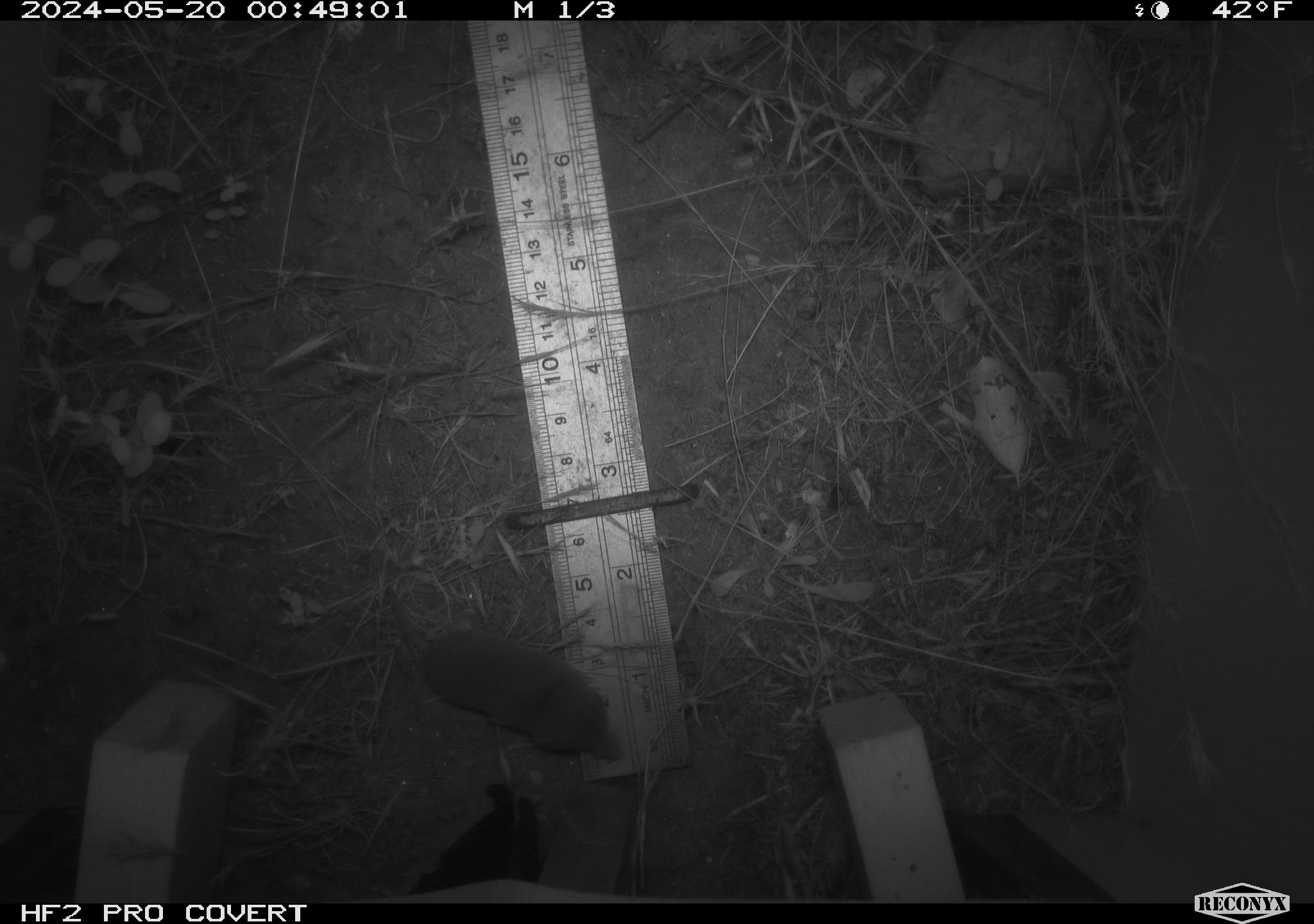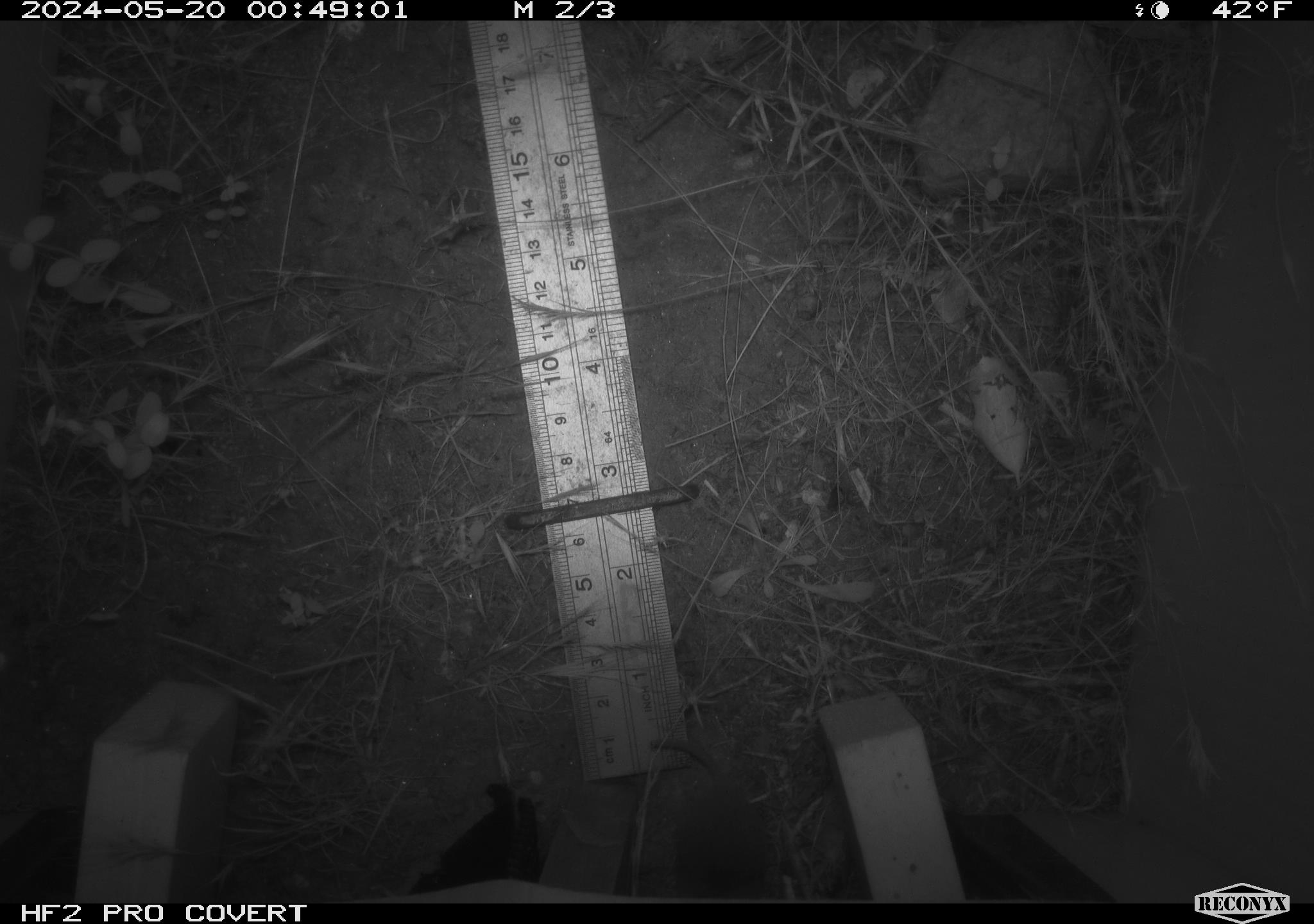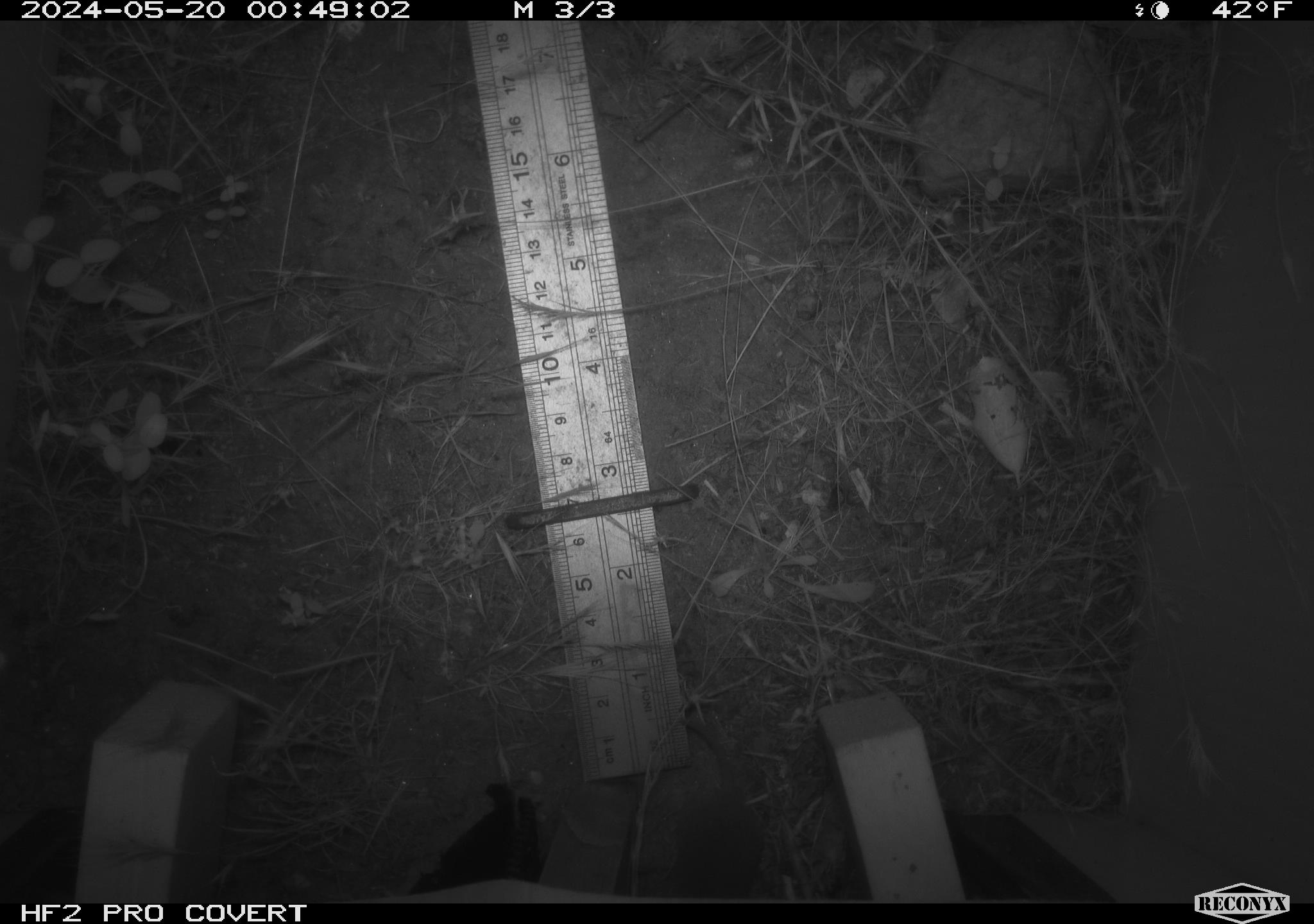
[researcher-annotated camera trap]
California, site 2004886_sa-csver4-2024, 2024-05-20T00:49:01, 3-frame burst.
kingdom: Animalia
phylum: Chordata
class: Mammalia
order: Eulipotyphla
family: Soricidae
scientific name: Soricidae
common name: shrews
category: soricidae family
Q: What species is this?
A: Soricidae family (shrews) (Soricidae).